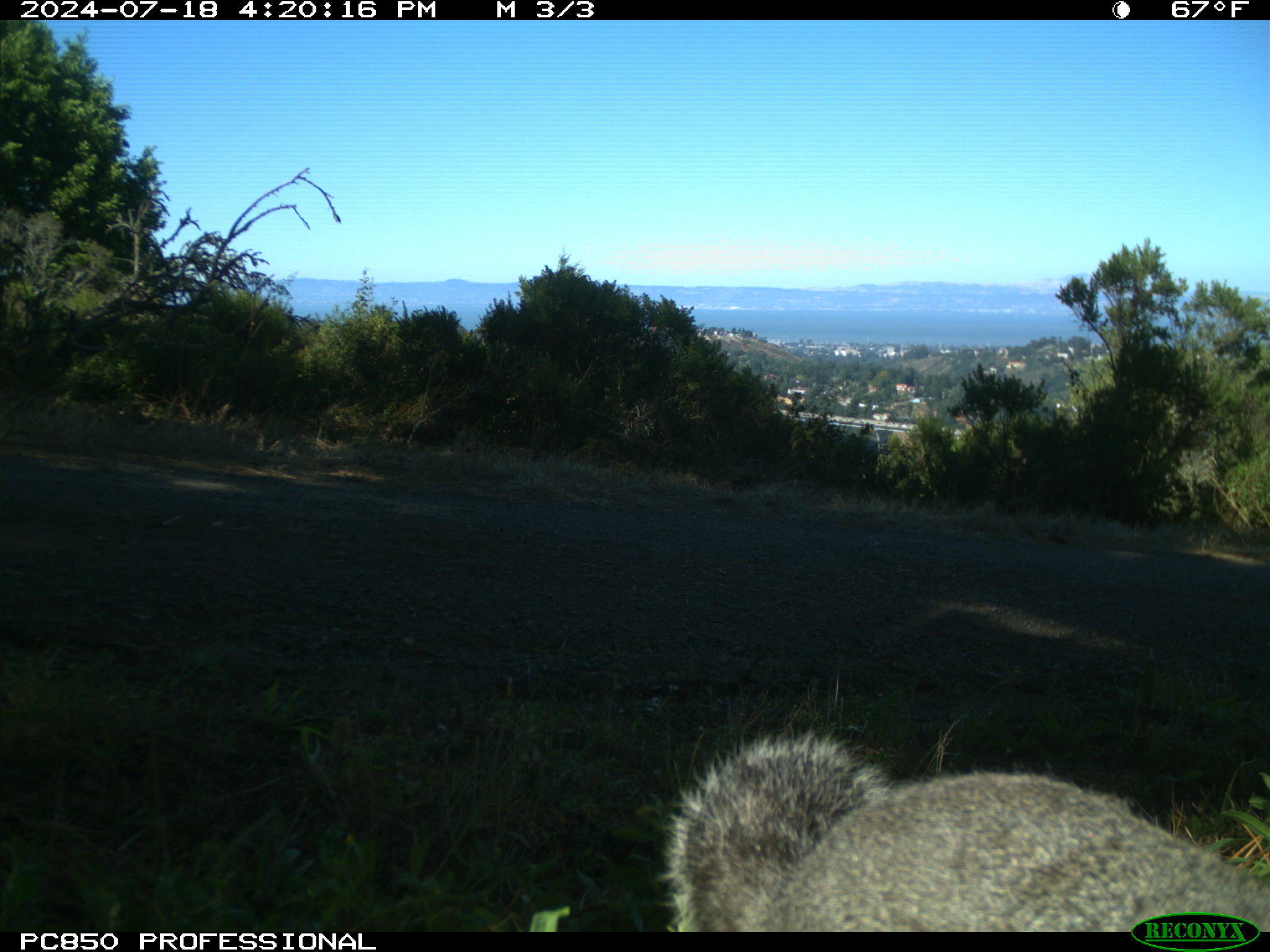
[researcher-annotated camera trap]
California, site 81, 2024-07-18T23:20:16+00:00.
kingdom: Animalia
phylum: Chordata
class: Mammalia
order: Rodentia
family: Sciuridae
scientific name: Sciuridae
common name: squirrel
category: unknown squirrel